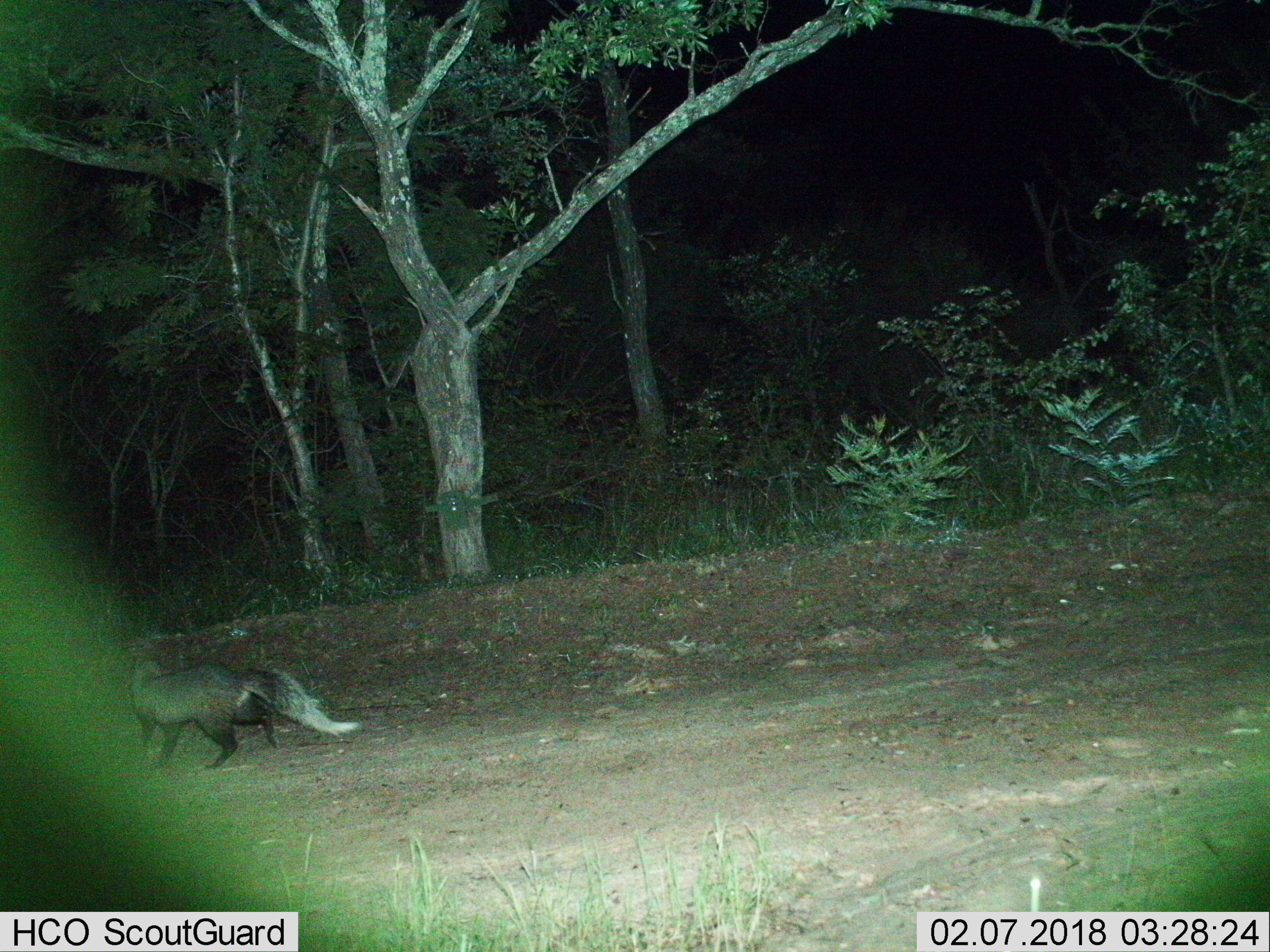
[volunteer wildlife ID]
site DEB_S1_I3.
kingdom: Animalia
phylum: Chordata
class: Mammalia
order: Carnivora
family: Herpestidae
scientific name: Herpestidae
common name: mongoose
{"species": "mongoose (Herpestidae)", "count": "1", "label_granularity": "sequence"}